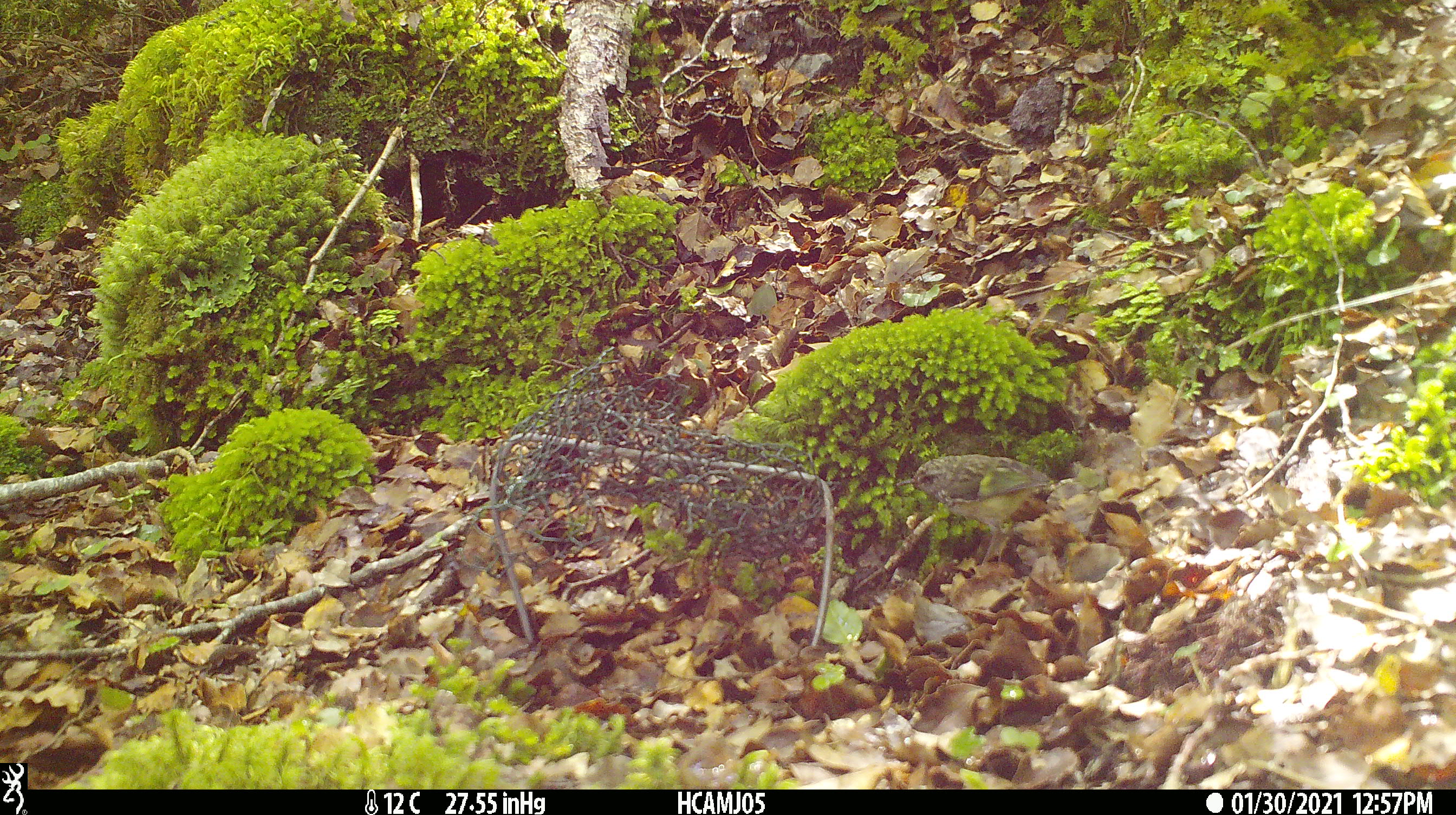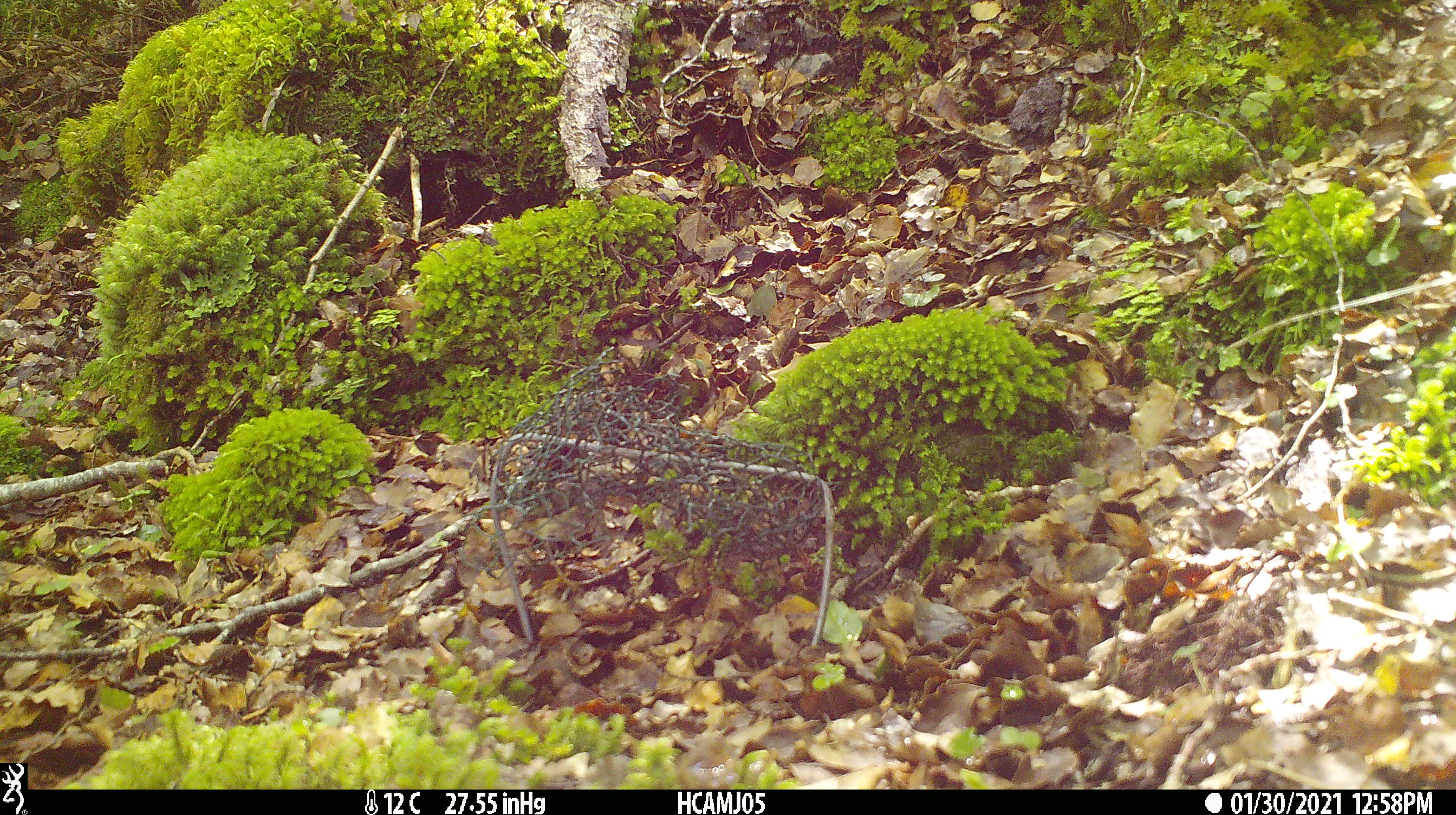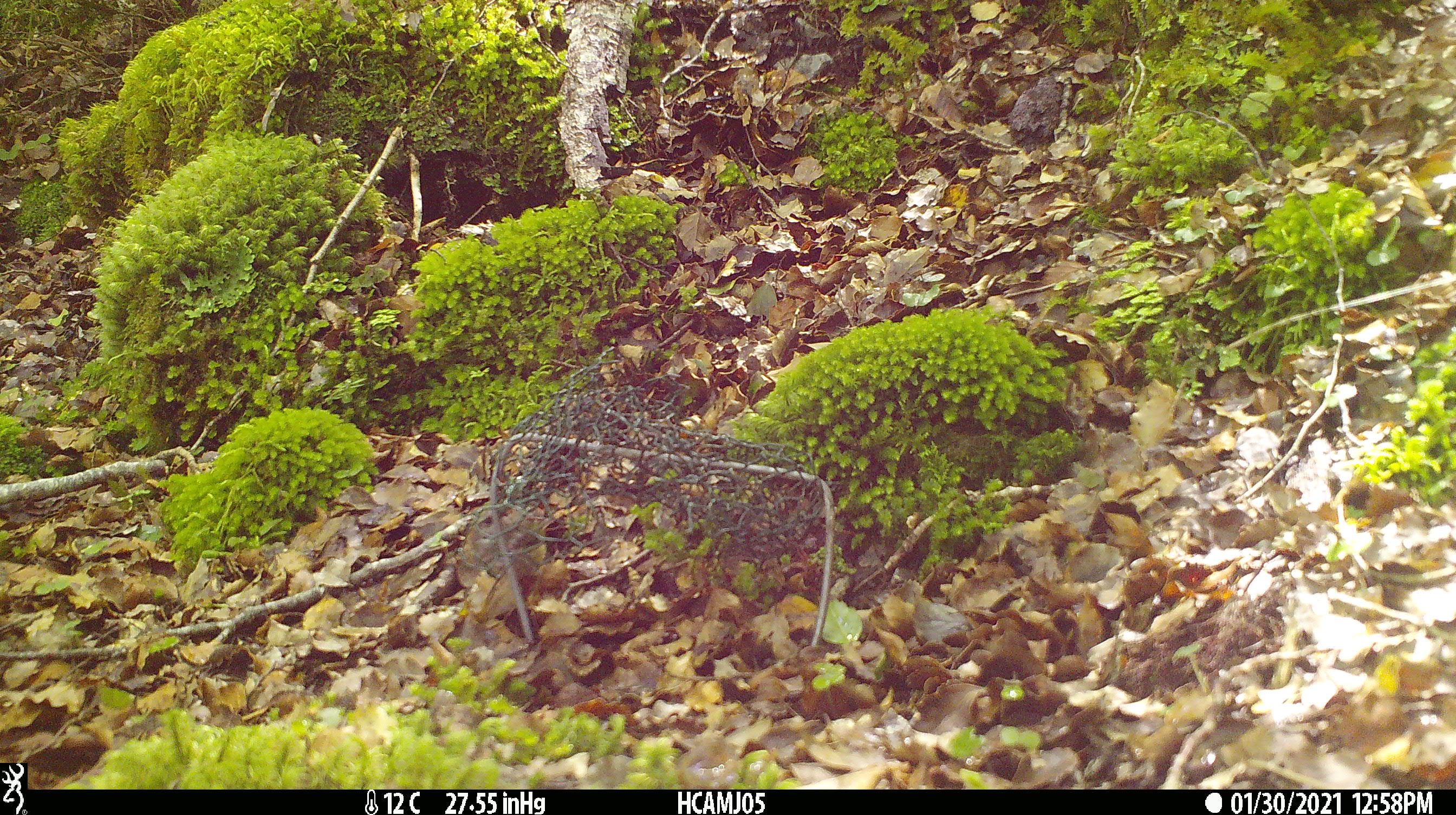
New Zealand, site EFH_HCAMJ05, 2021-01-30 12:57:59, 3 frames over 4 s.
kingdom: Animalia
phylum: Chordata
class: Aves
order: Passeriformes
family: Acanthisittidae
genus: Acanthisitta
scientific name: Acanthisitta chloris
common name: rifleman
Rifleman (Acanthisitta chloris).